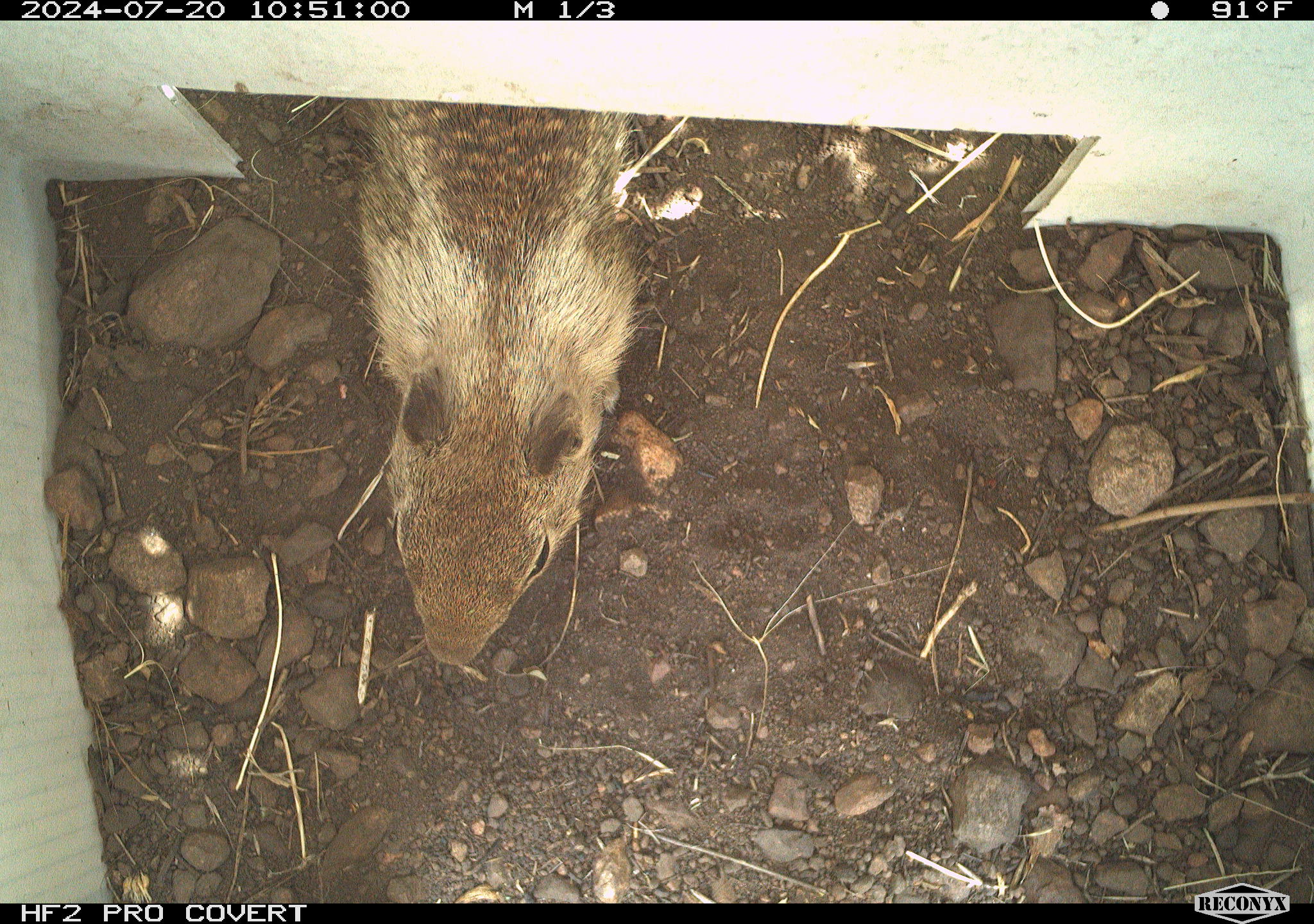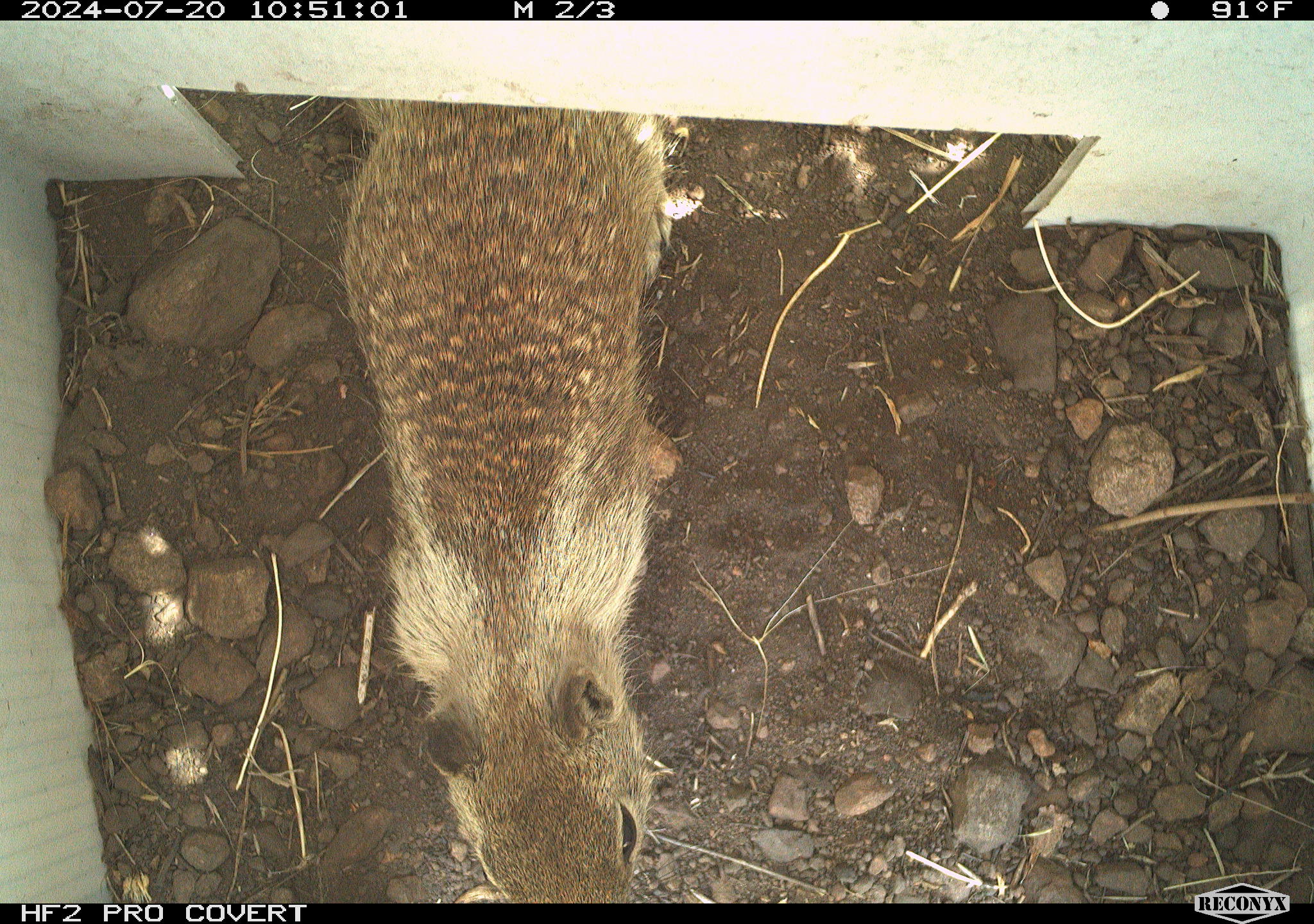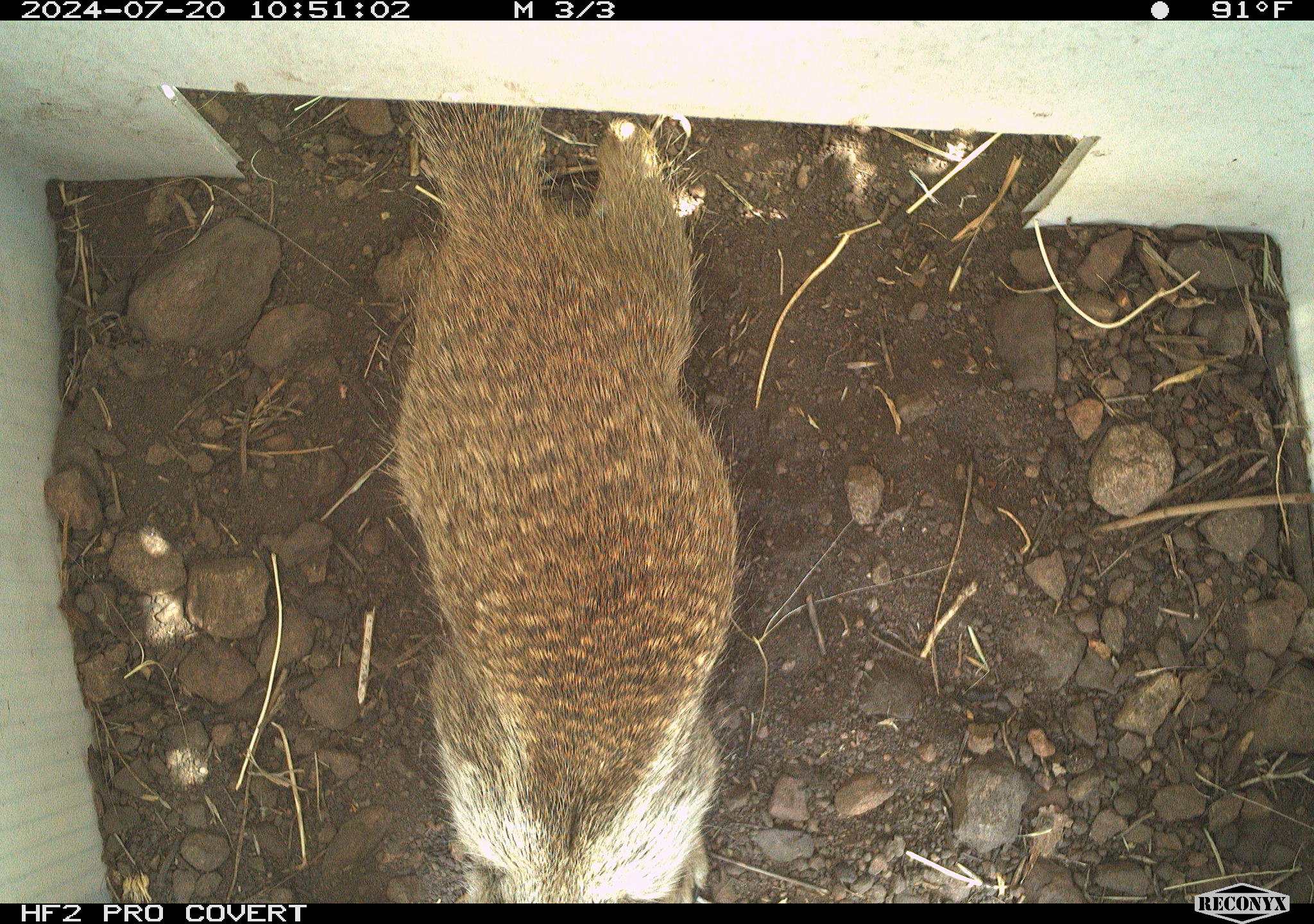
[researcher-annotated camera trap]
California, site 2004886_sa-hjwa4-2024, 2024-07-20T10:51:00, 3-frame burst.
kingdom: Animalia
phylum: Chordata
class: Mammalia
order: Rodentia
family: Sciuridae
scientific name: Sciuridae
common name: squirrels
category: sciuridae family